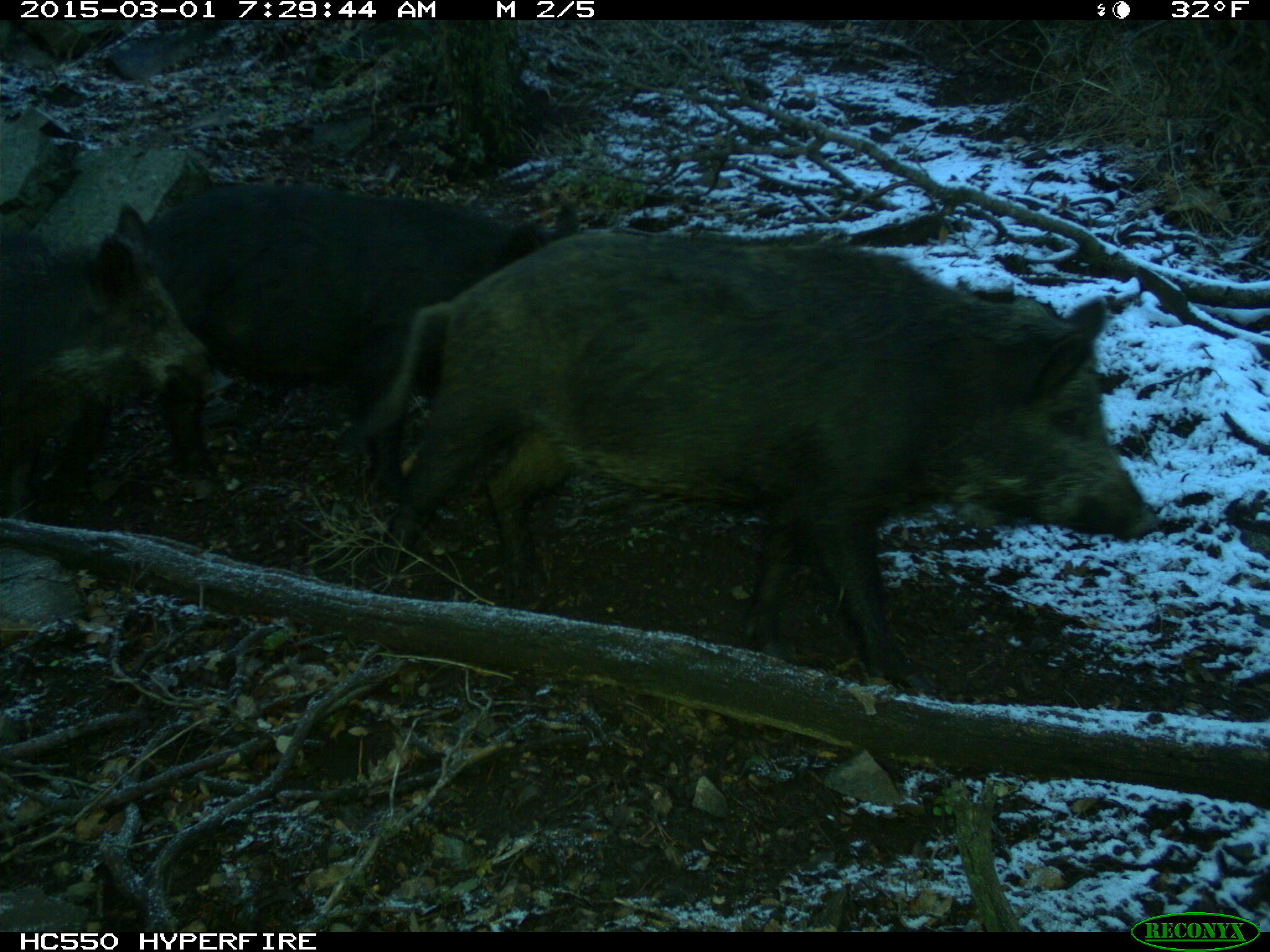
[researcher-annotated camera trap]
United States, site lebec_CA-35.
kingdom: Animalia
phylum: Chordata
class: Mammalia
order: Artiodactyla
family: Suidae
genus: Sus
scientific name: Sus scrofa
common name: wild boar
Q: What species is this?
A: Sus scrofa (wild boar).